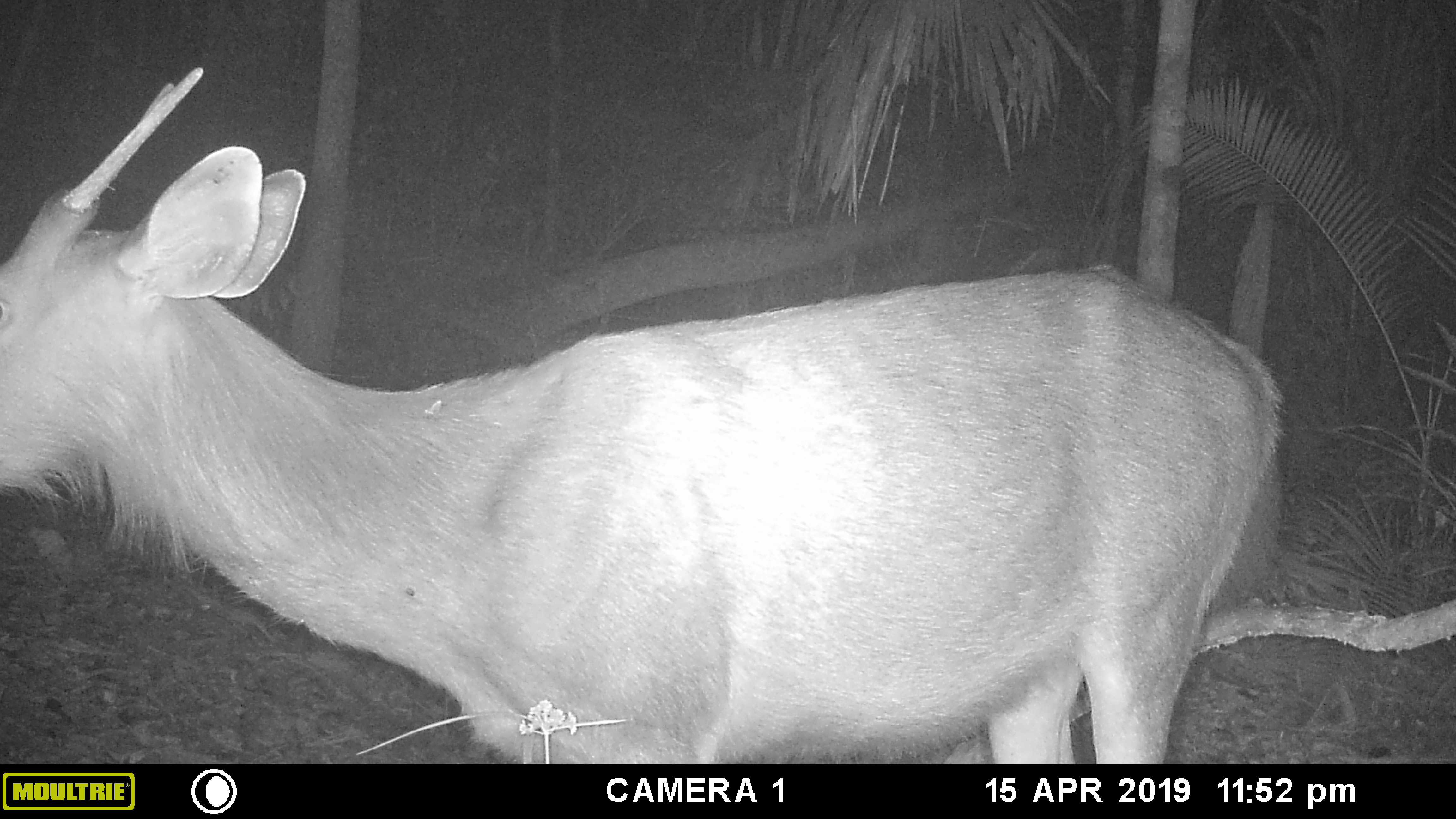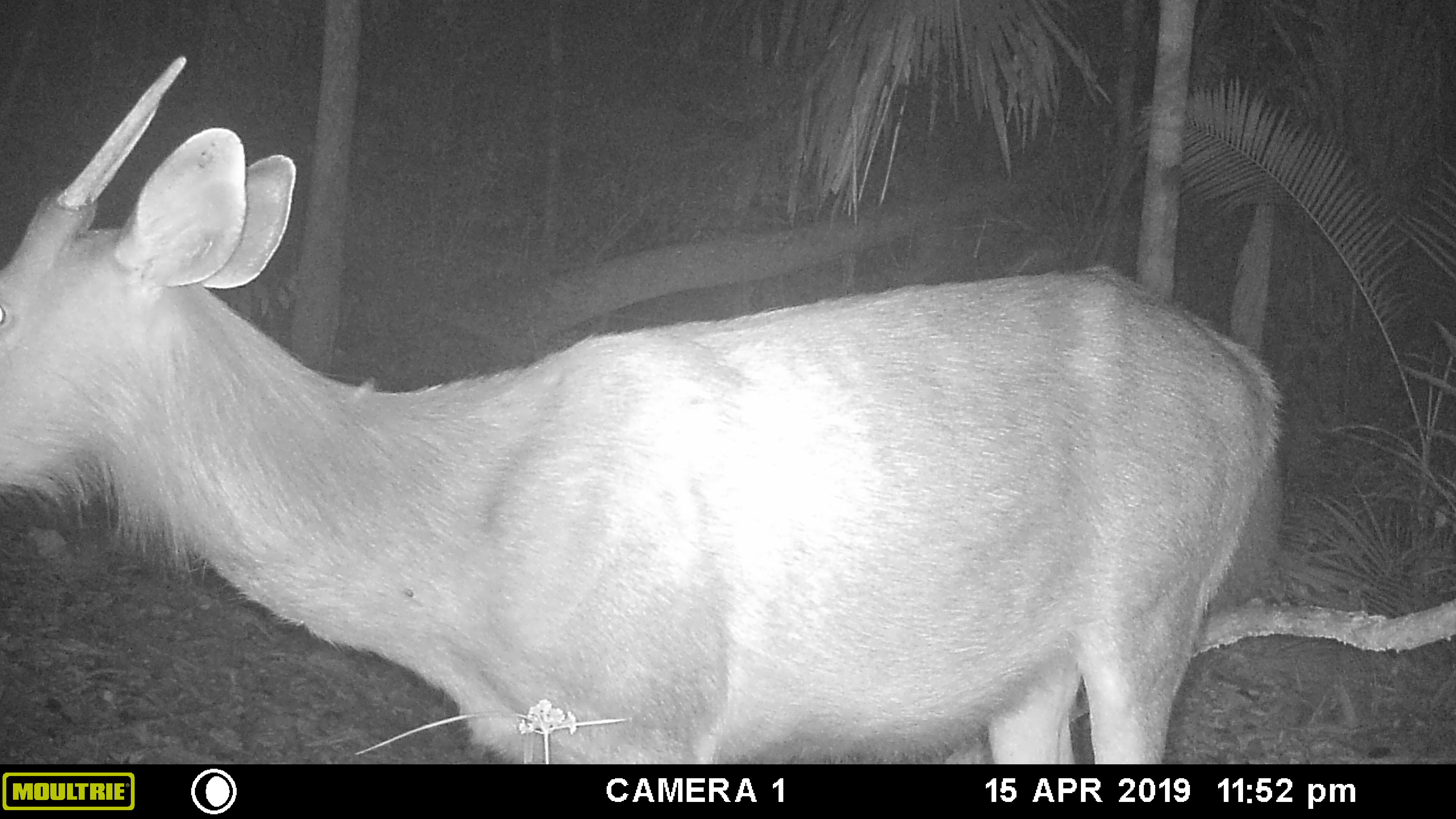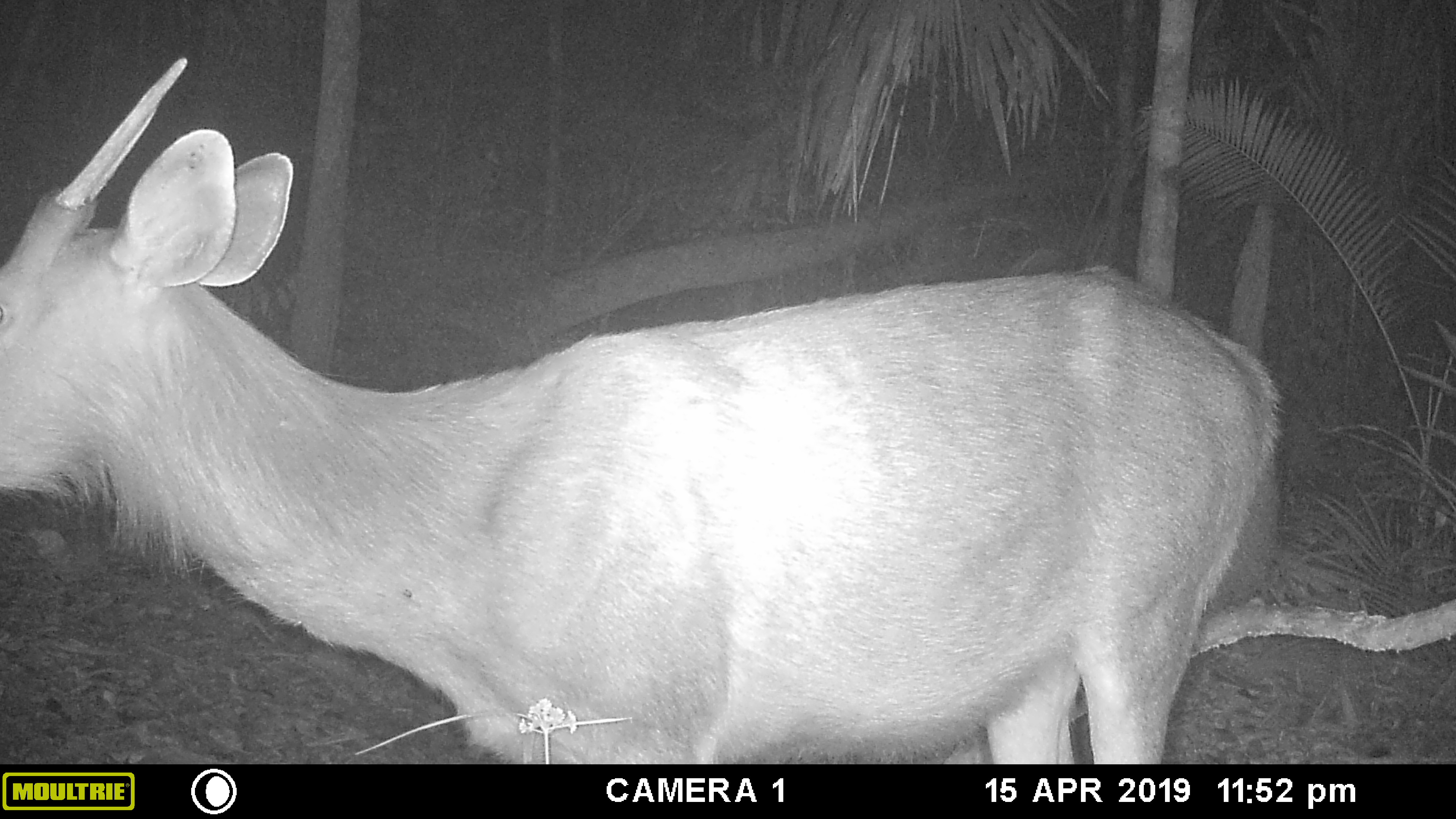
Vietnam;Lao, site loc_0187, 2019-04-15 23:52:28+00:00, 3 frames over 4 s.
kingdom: Animalia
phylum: Chordata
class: Mammalia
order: Artiodactyla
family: Cervidae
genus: Rusa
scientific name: Rusa unicolor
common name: sambar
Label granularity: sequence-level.